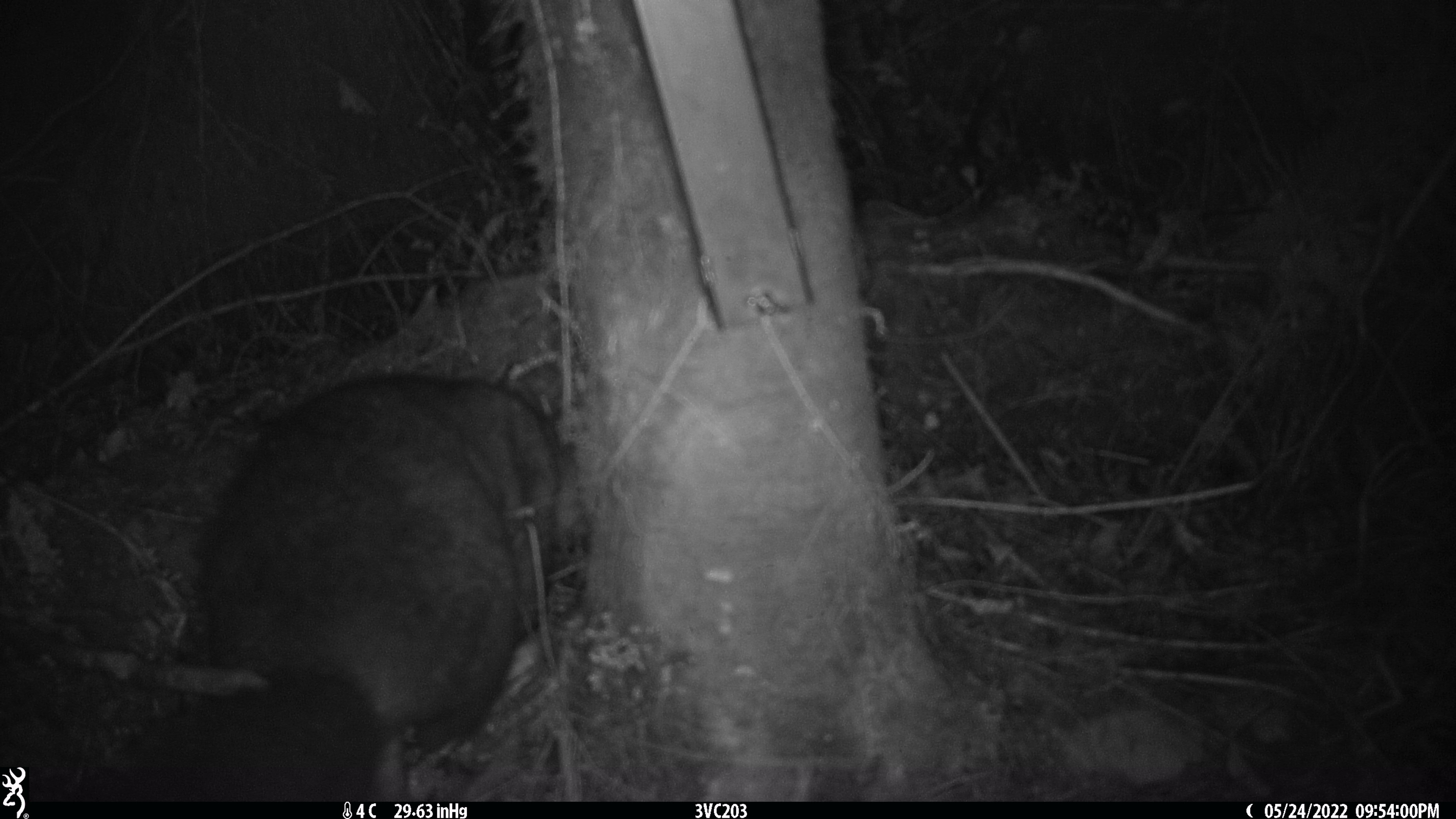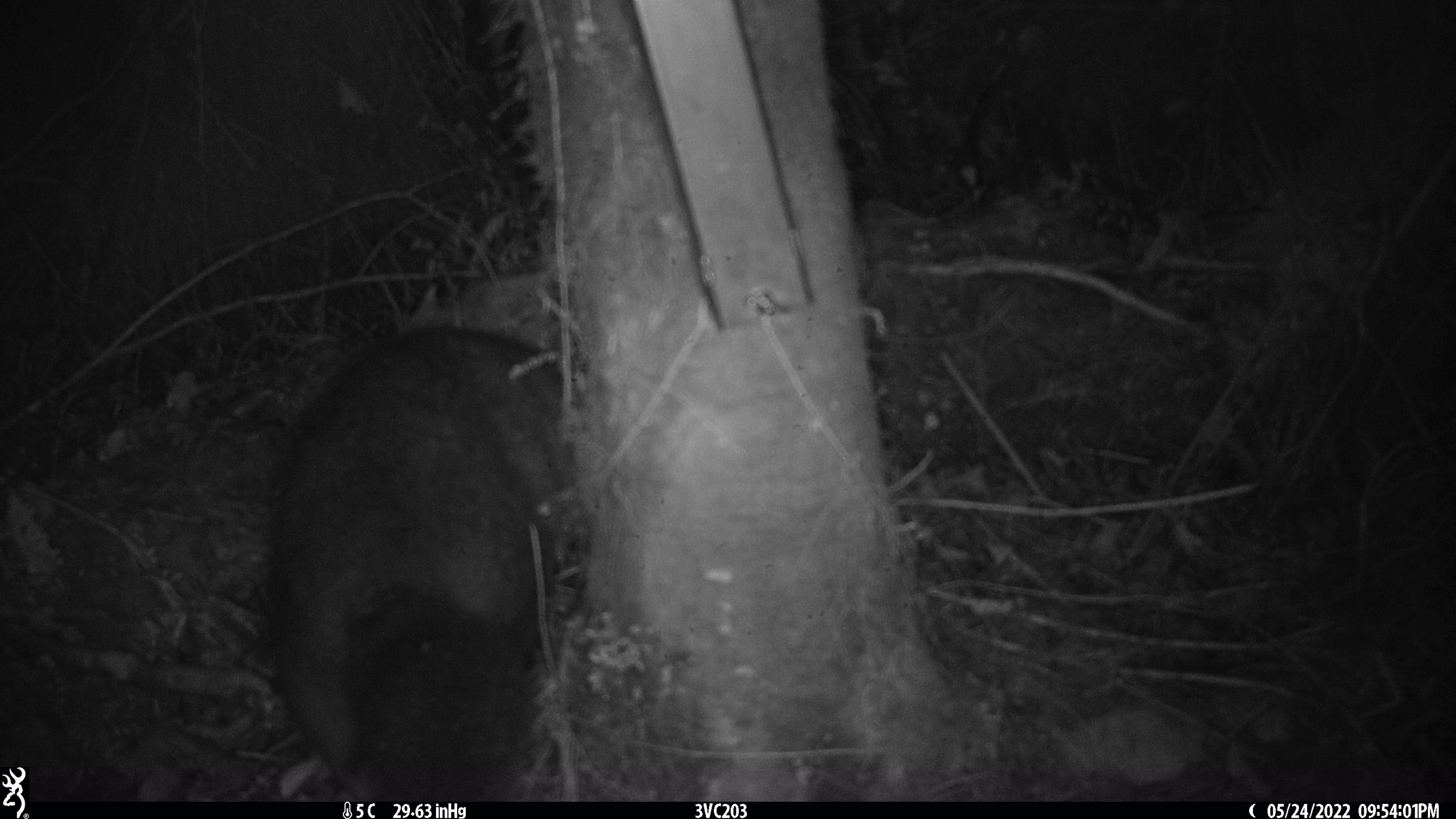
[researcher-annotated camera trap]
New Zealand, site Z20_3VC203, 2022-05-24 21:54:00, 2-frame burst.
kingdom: Animalia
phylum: Chordata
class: Mammalia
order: Diprotodontia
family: Phalangeridae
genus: Trichosurus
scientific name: Trichosurus vulpecula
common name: common brushtail possum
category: possum